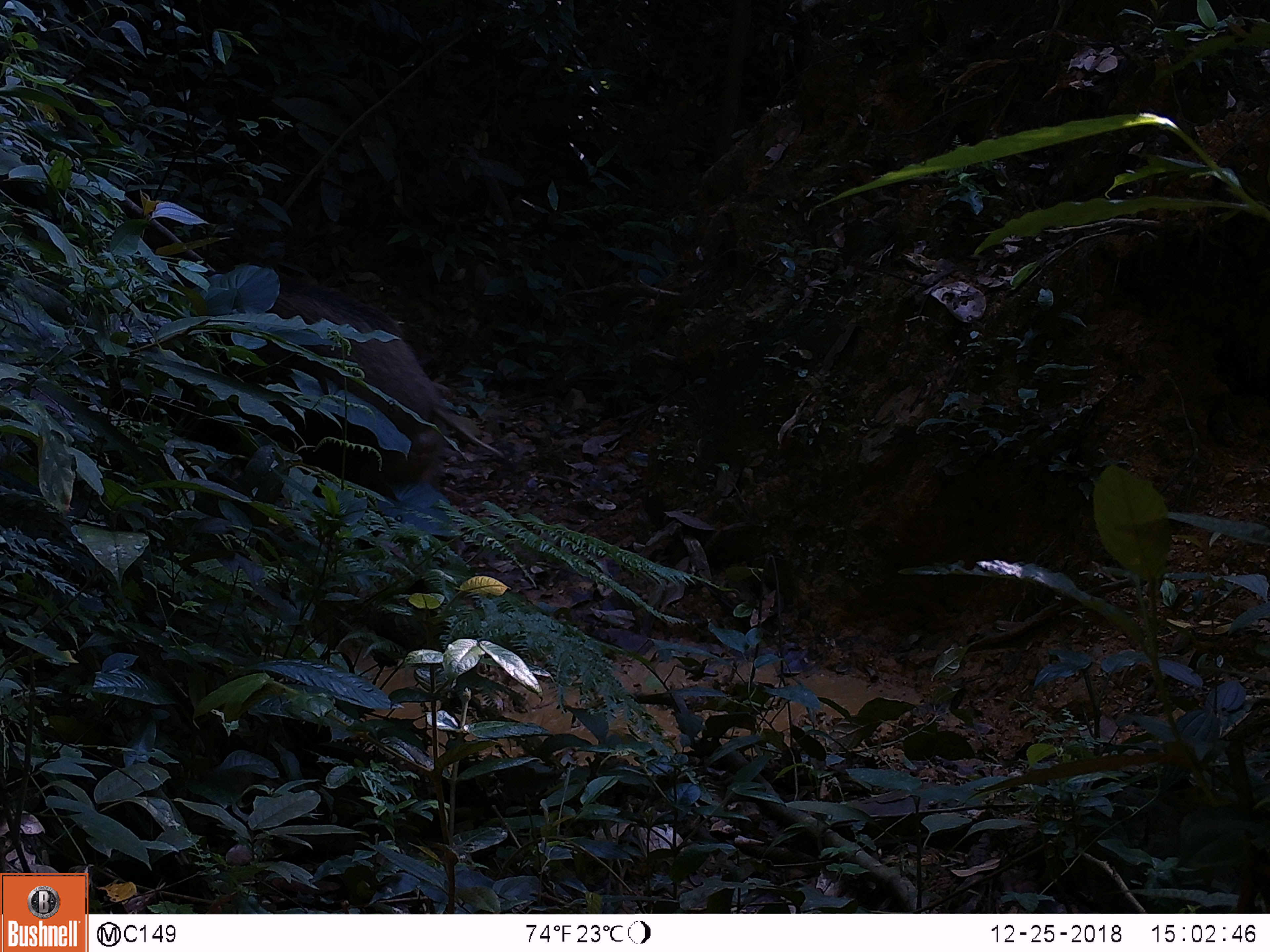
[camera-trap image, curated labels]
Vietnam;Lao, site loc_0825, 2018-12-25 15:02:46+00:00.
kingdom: Animalia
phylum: Chordata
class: Mammalia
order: Artiodactyla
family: Suidae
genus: Sus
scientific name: Sus scrofa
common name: eurasian wild pig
Eurasian wild pig (Sus scrofa). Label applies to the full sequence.